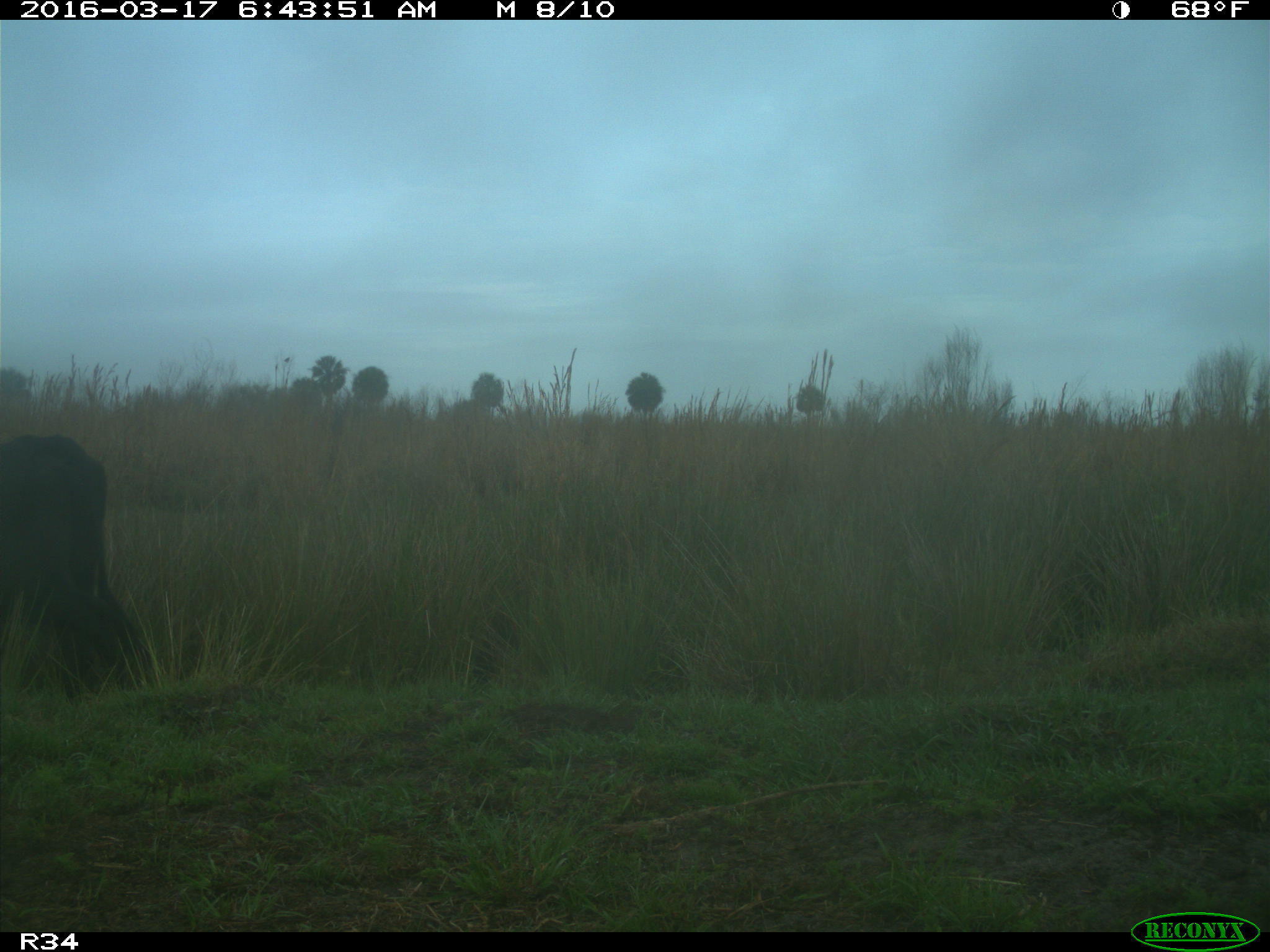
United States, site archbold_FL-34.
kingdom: Animalia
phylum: Chordata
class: Mammalia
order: Artiodactyla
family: Bovidae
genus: Bos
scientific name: Bos taurus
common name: domestic cow